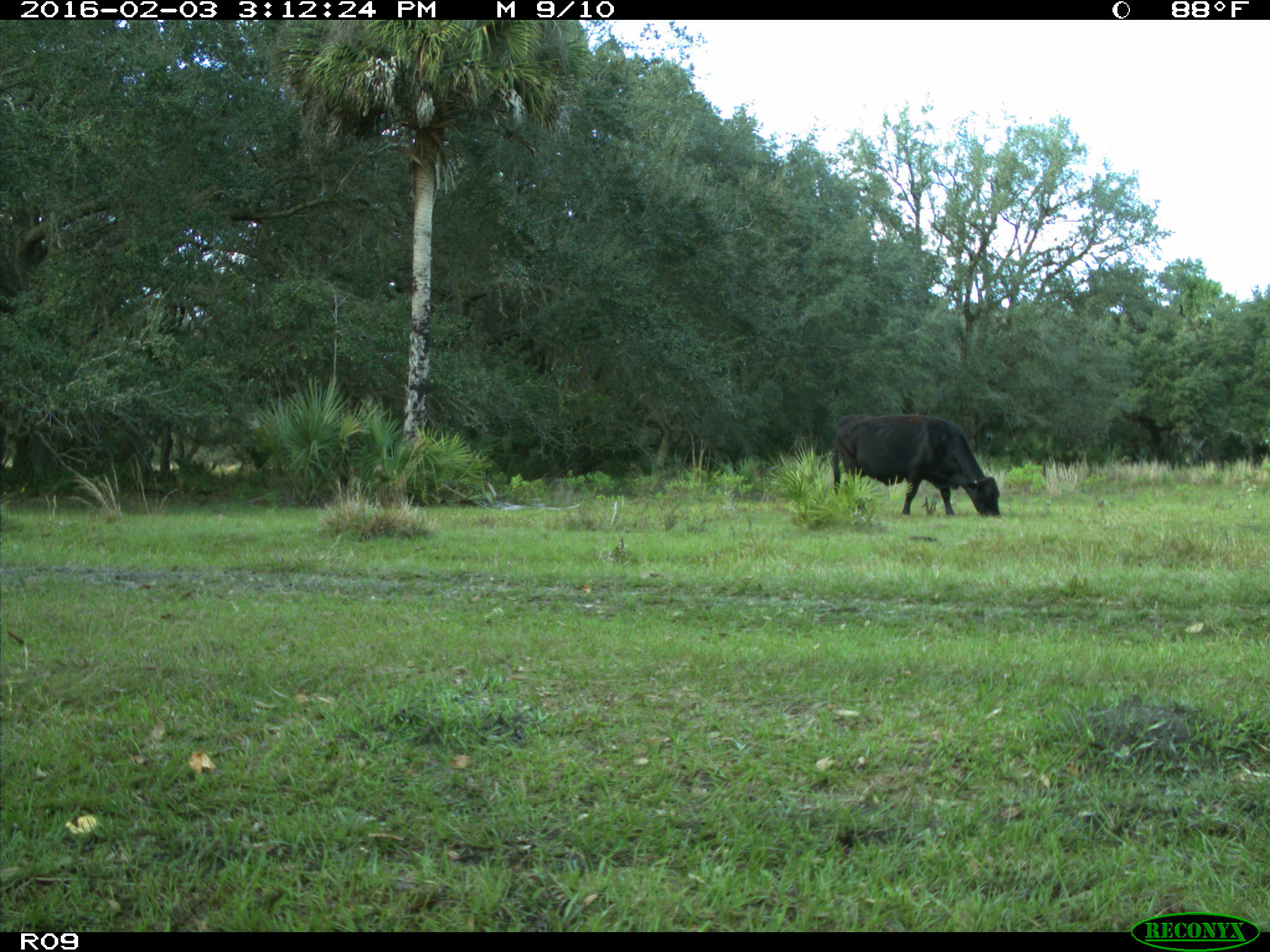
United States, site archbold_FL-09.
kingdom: Animalia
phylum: Chordata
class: Mammalia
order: Artiodactyla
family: Bovidae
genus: Bos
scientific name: Bos taurus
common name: domestic cow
Bos taurus (domestic cow).